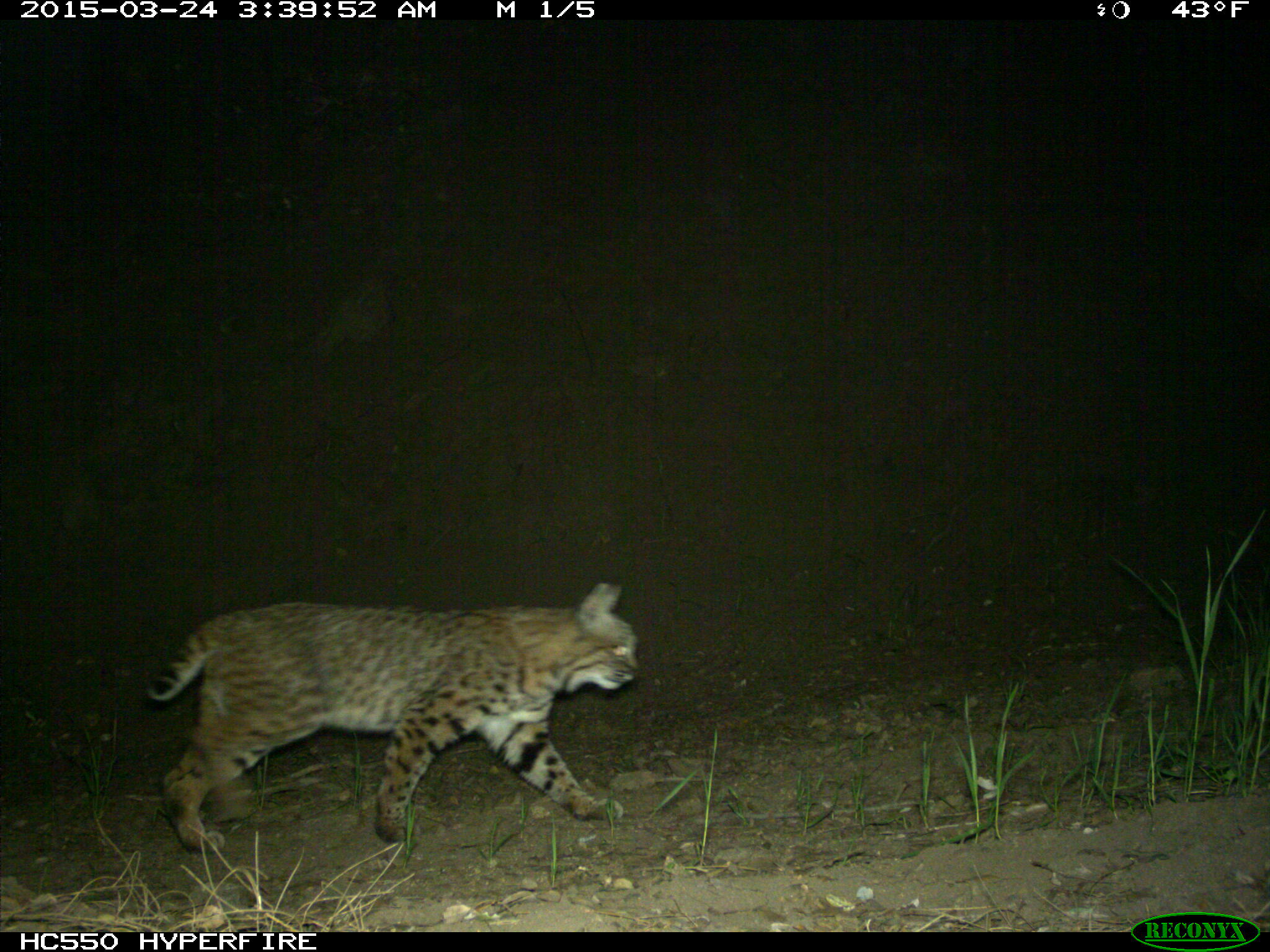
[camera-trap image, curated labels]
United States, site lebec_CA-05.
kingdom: Animalia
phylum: Chordata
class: Mammalia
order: Carnivora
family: Felidae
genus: Lynx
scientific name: Lynx rufus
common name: bobcat